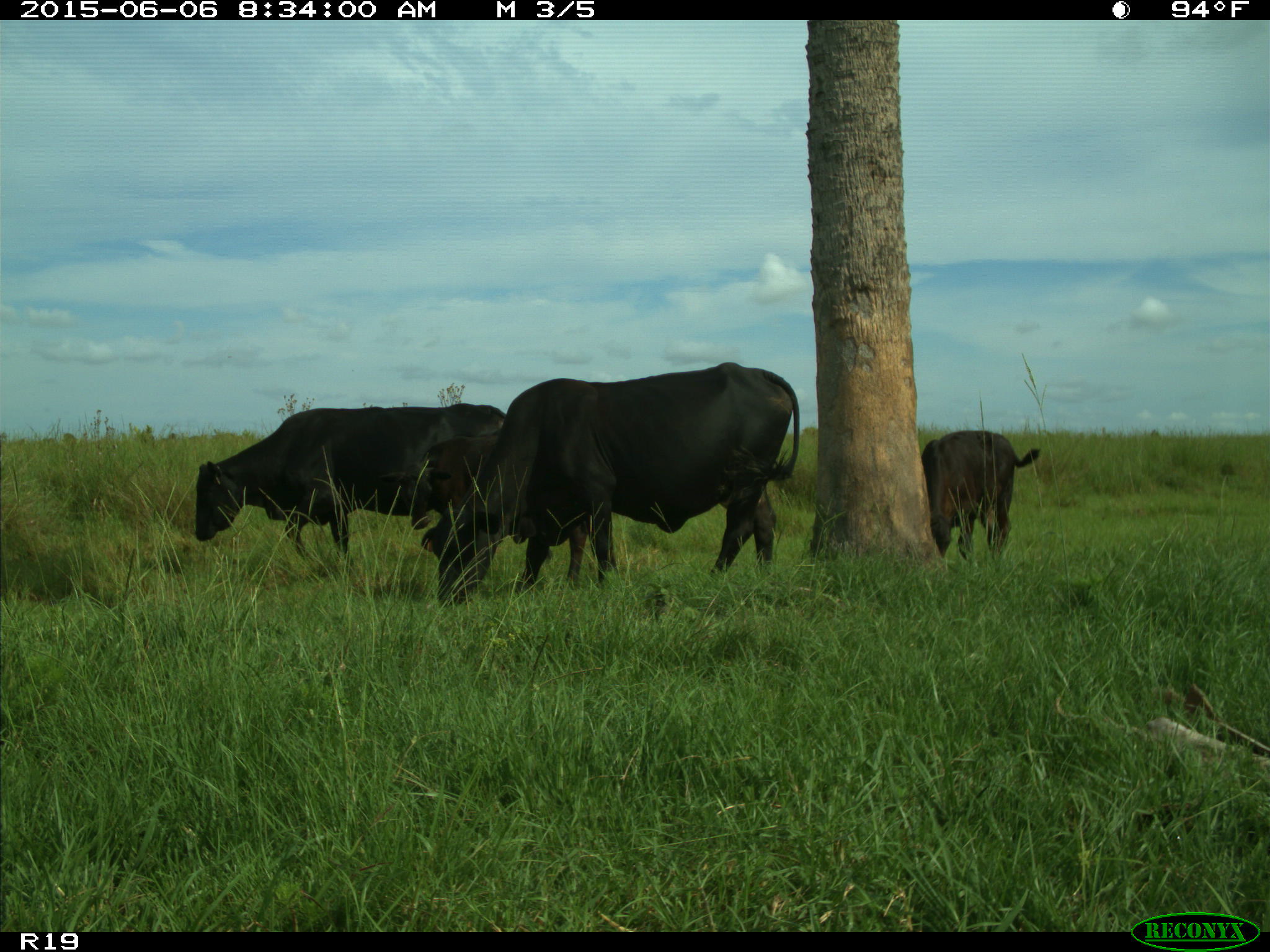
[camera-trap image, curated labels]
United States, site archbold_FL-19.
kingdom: Animalia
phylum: Chordata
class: Mammalia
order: Artiodactyla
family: Bovidae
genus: Bos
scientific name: Bos taurus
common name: domestic cow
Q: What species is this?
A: Bos taurus (domestic cow).